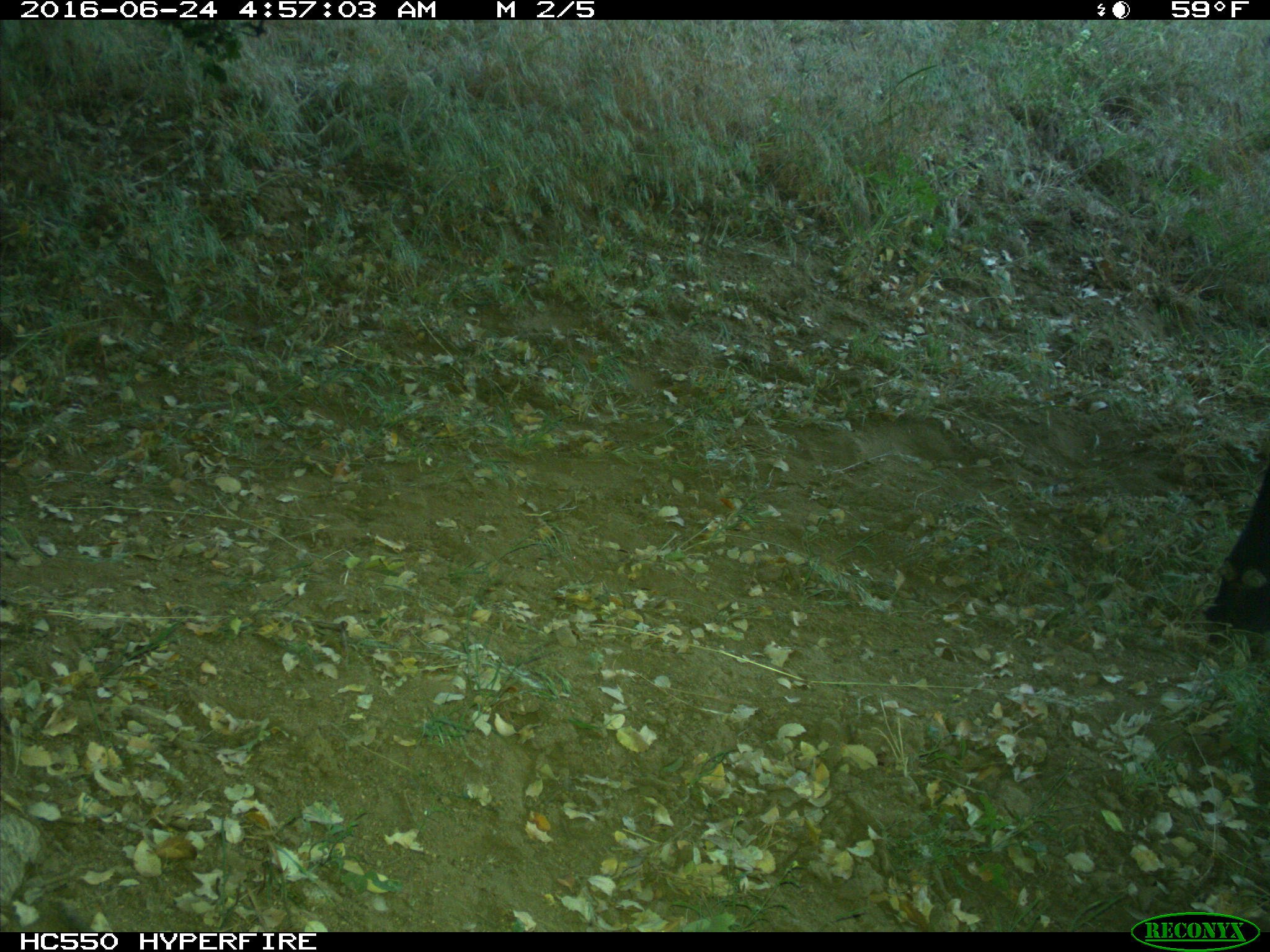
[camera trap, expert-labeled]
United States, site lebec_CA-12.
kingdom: Animalia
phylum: Chordata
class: Mammalia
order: Artiodactyla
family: Bovidae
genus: Bos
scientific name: Bos taurus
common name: domestic cow